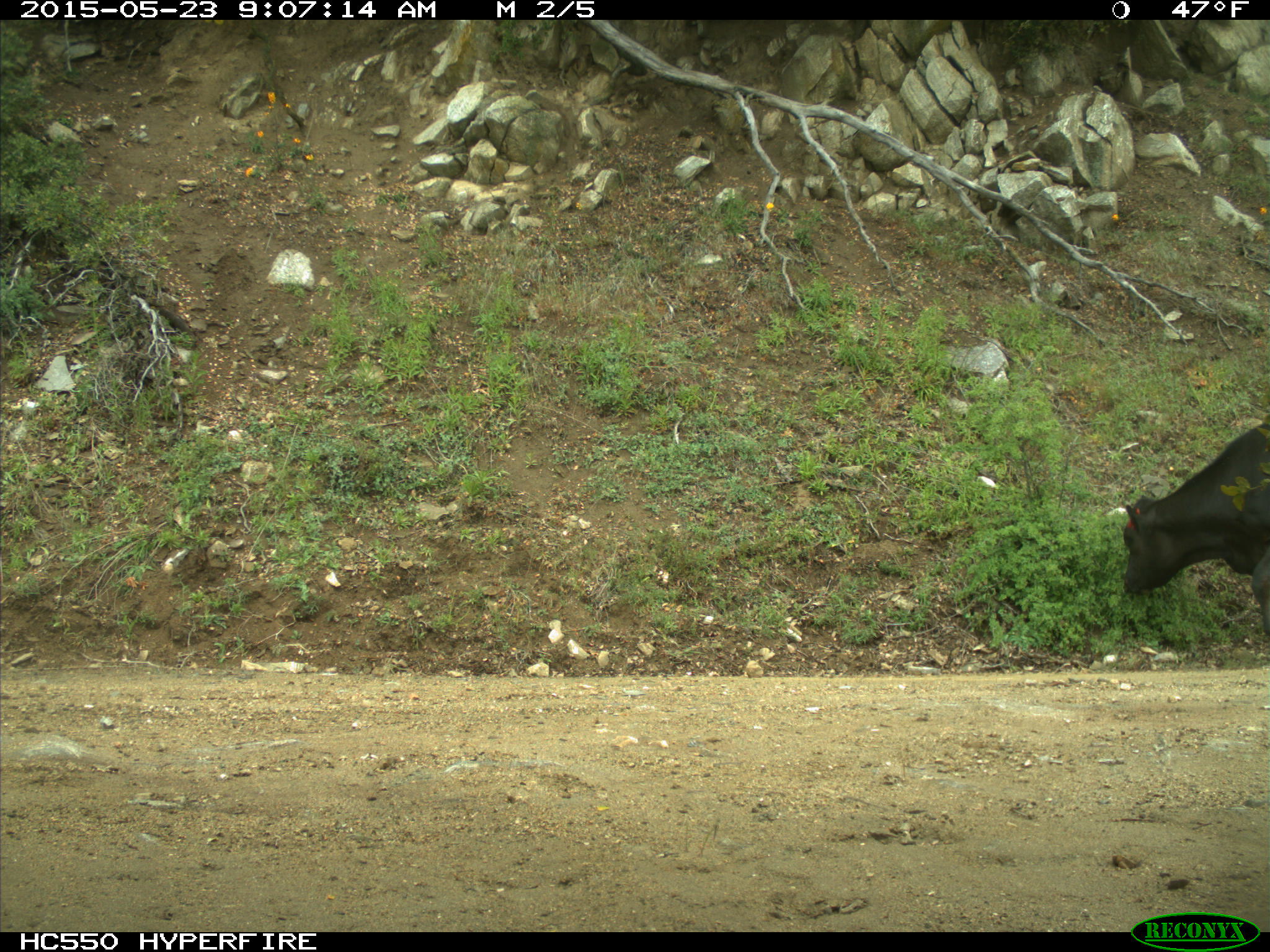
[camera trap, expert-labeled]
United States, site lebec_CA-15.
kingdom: Animalia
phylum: Chordata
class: Mammalia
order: Artiodactyla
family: Bovidae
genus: Bos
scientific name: Bos taurus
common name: domestic cow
Bos taurus (domestic cow).